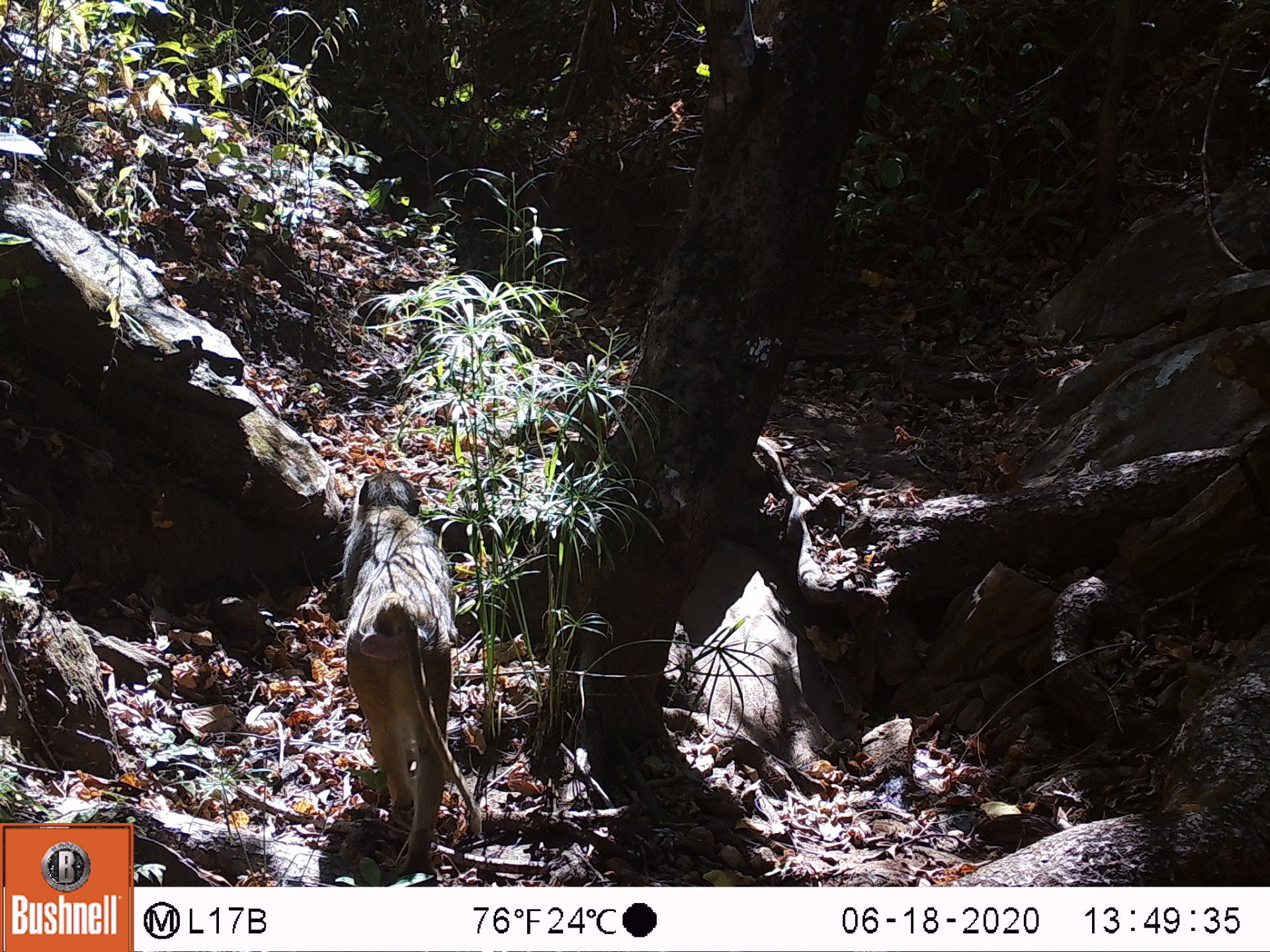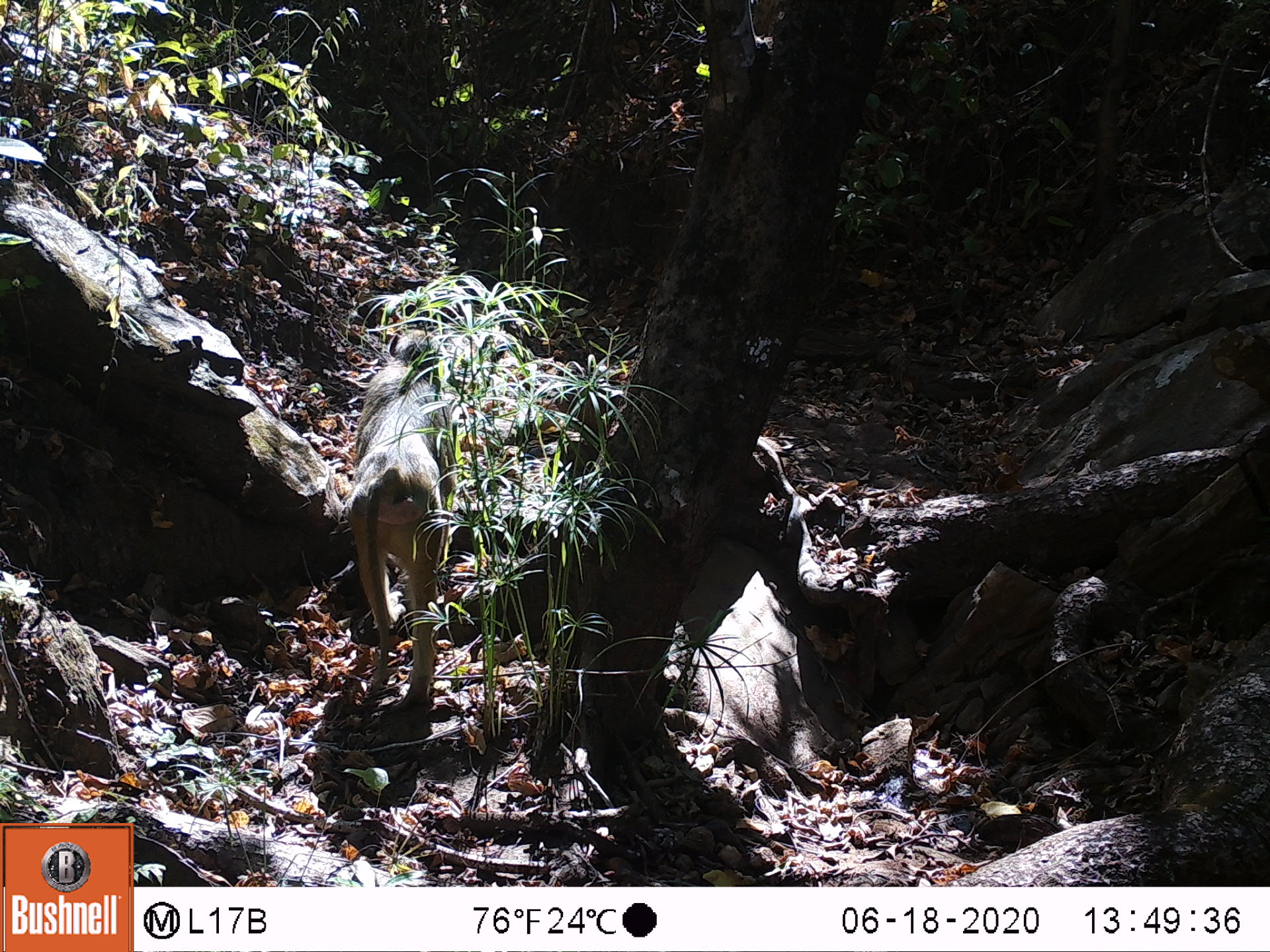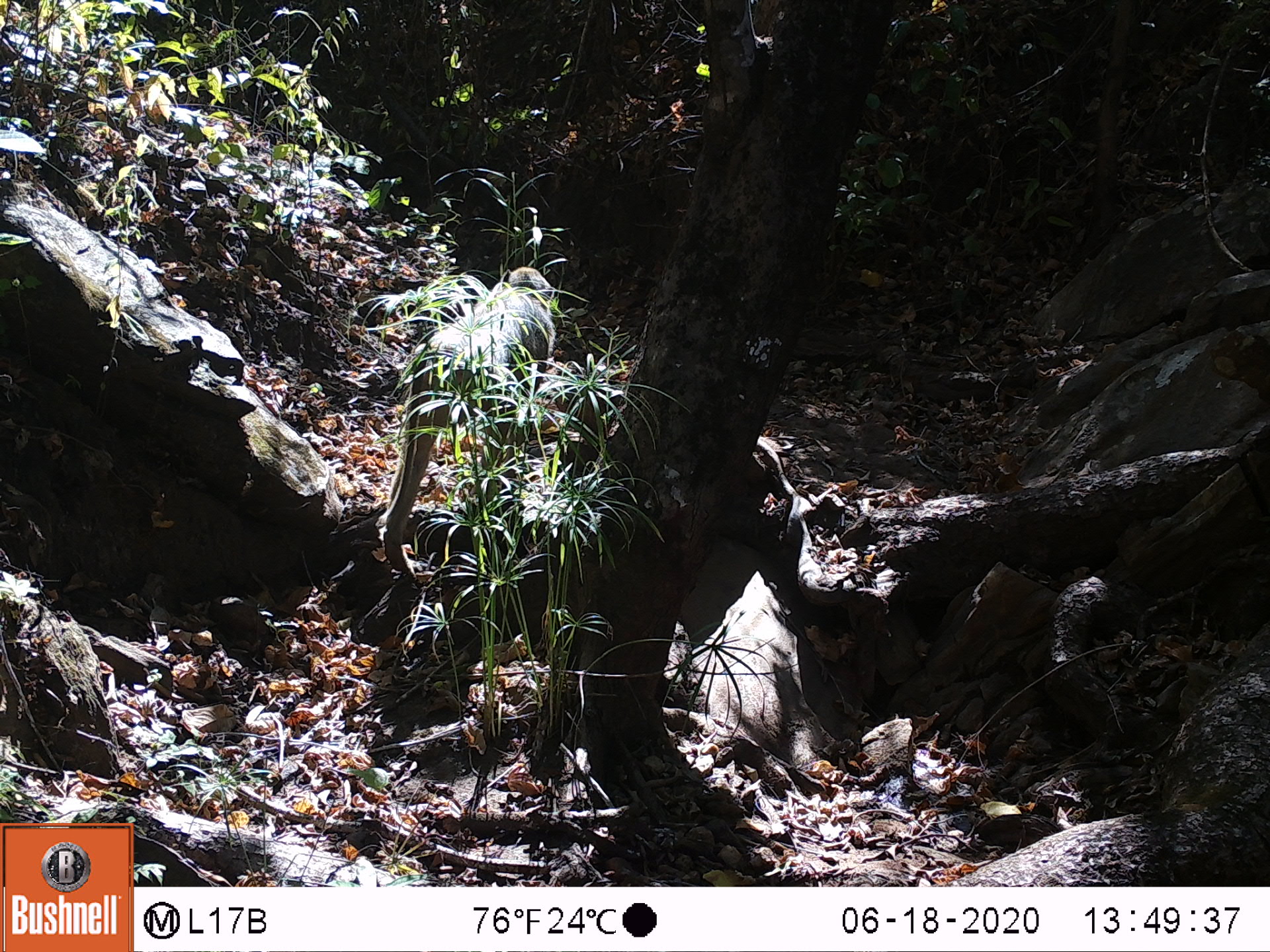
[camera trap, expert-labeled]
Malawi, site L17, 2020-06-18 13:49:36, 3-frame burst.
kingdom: Animalia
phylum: Chordata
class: Mammalia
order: Primates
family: Cercopithecidae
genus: Papio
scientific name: Papio cynocephalus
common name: yellow baboon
Yellow baboon (Papio cynocephalus), count 1.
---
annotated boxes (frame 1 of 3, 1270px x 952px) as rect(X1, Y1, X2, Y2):
yellow baboon: rect(347, 459, 479, 853)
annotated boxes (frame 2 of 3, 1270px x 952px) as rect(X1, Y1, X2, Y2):
yellow baboon: rect(334, 327, 464, 717)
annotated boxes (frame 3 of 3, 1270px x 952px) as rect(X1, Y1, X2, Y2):
yellow baboon: rect(371, 261, 561, 574)